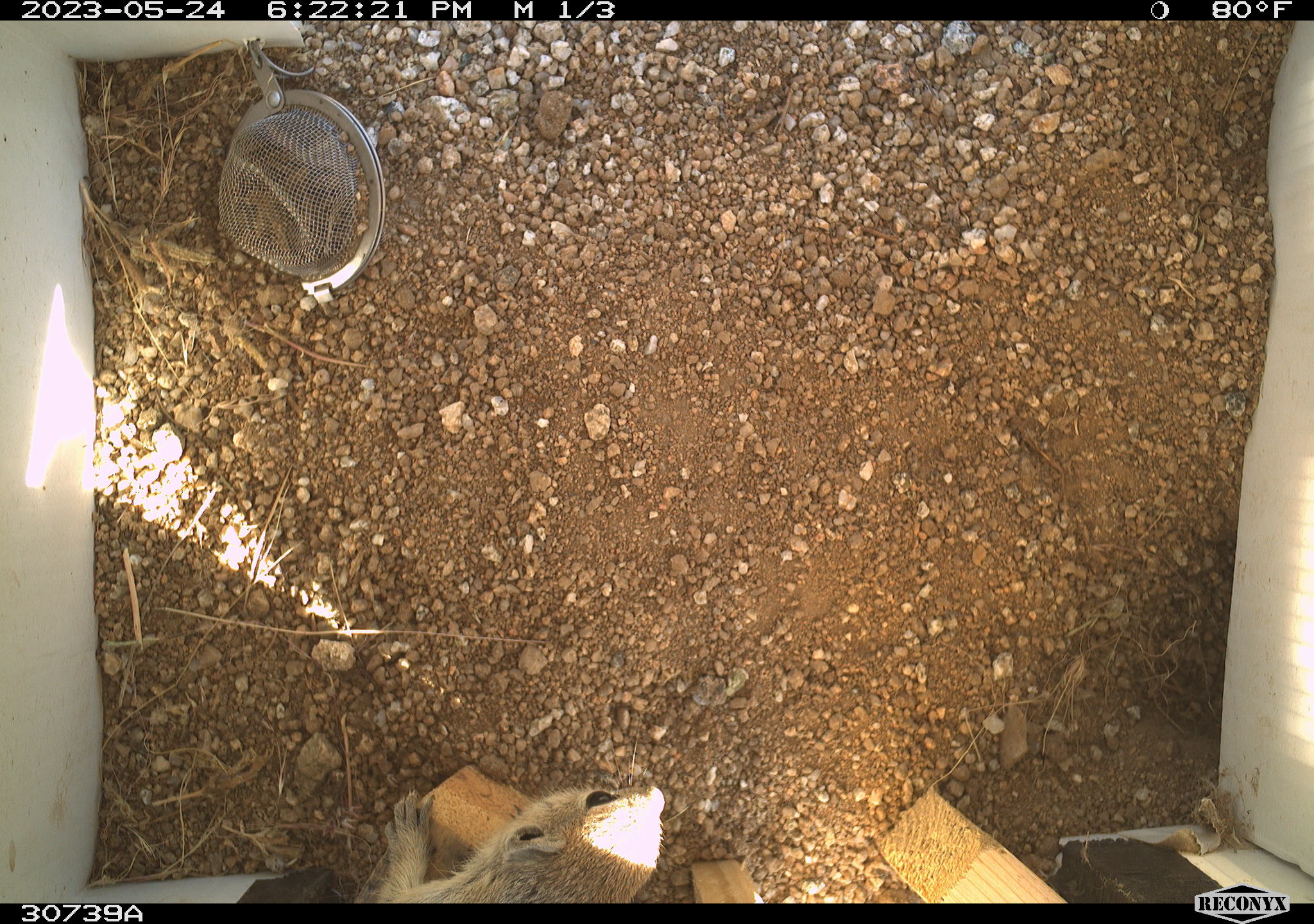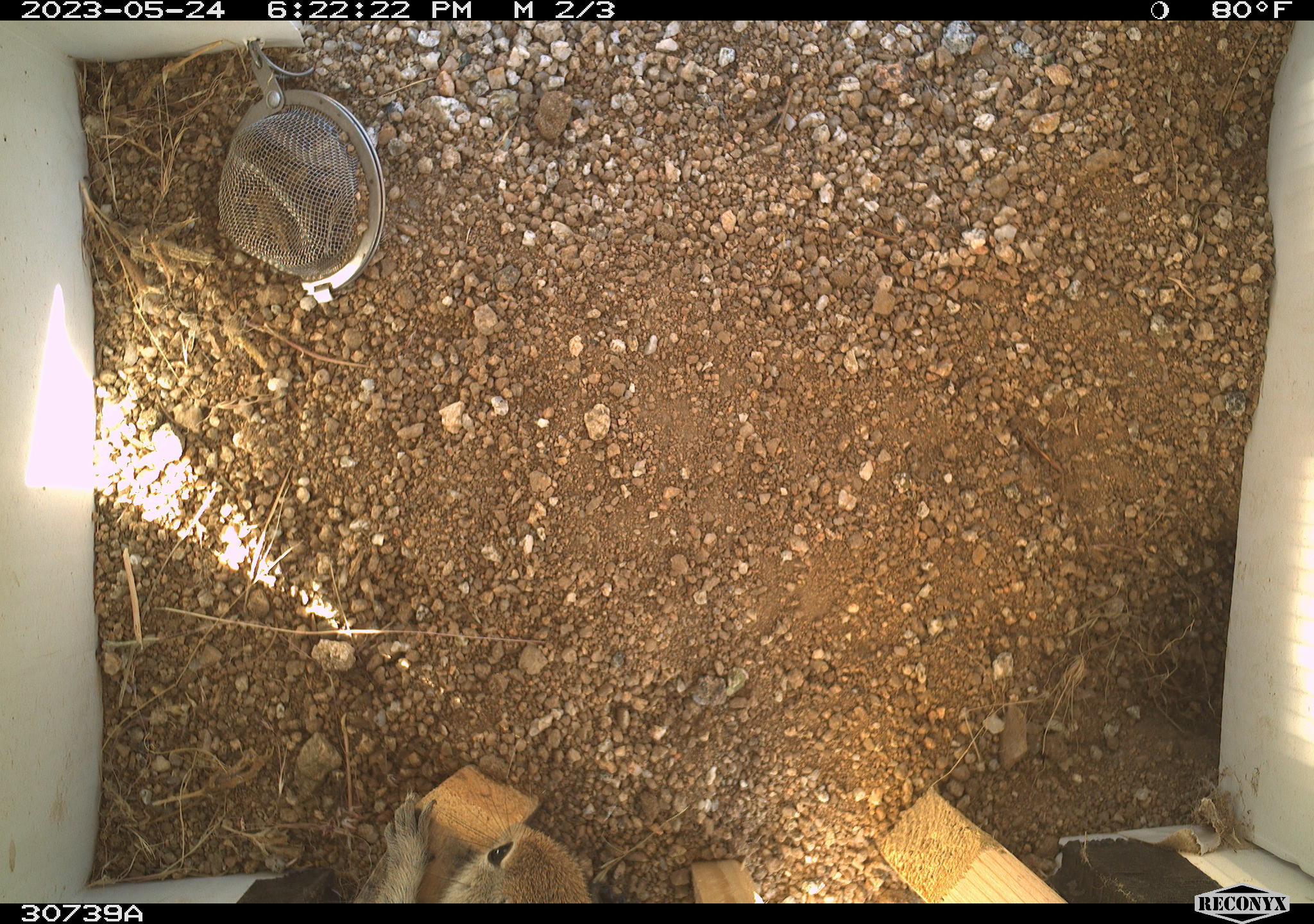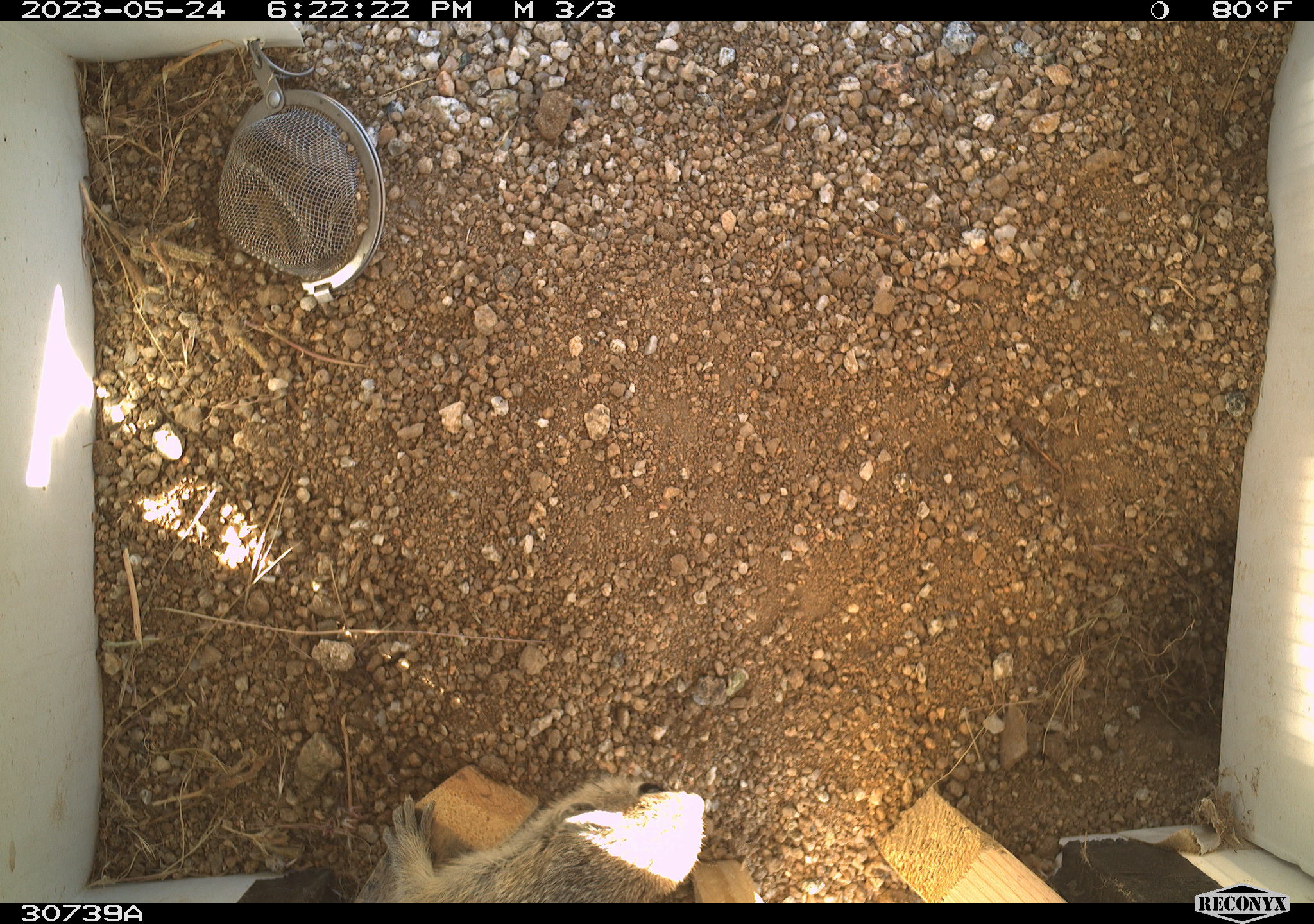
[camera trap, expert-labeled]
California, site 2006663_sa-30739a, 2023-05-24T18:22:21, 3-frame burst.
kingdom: Animalia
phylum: Chordata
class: Mammalia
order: Rodentia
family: Sciuridae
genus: Ammospermophilus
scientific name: Ammospermophilus leucurus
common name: white-tailed antelope squirrel